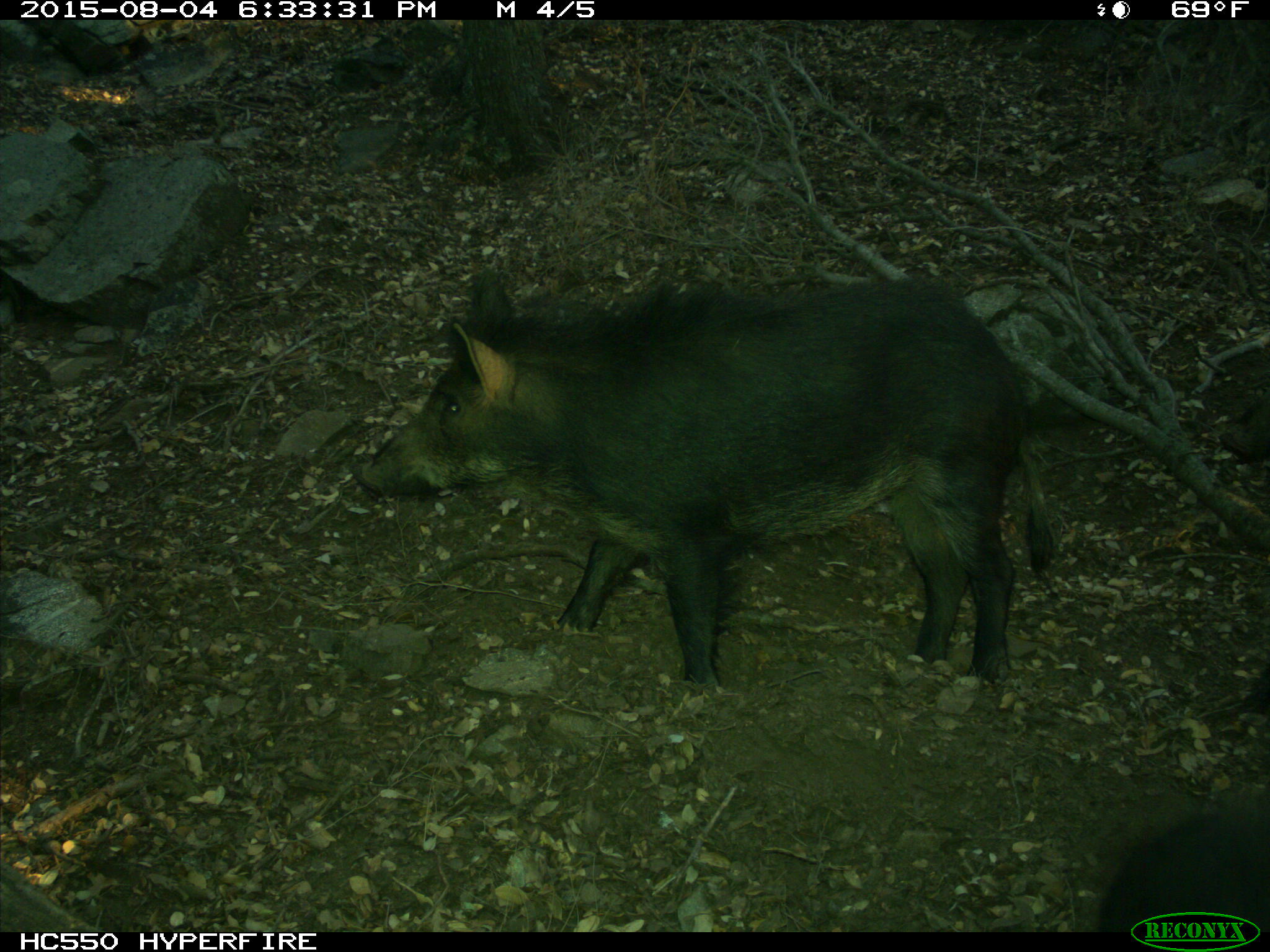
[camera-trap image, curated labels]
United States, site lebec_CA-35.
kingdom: Animalia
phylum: Chordata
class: Mammalia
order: Artiodactyla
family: Suidae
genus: Sus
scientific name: Sus scrofa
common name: wild boar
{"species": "Sus scrofa (wild boar)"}